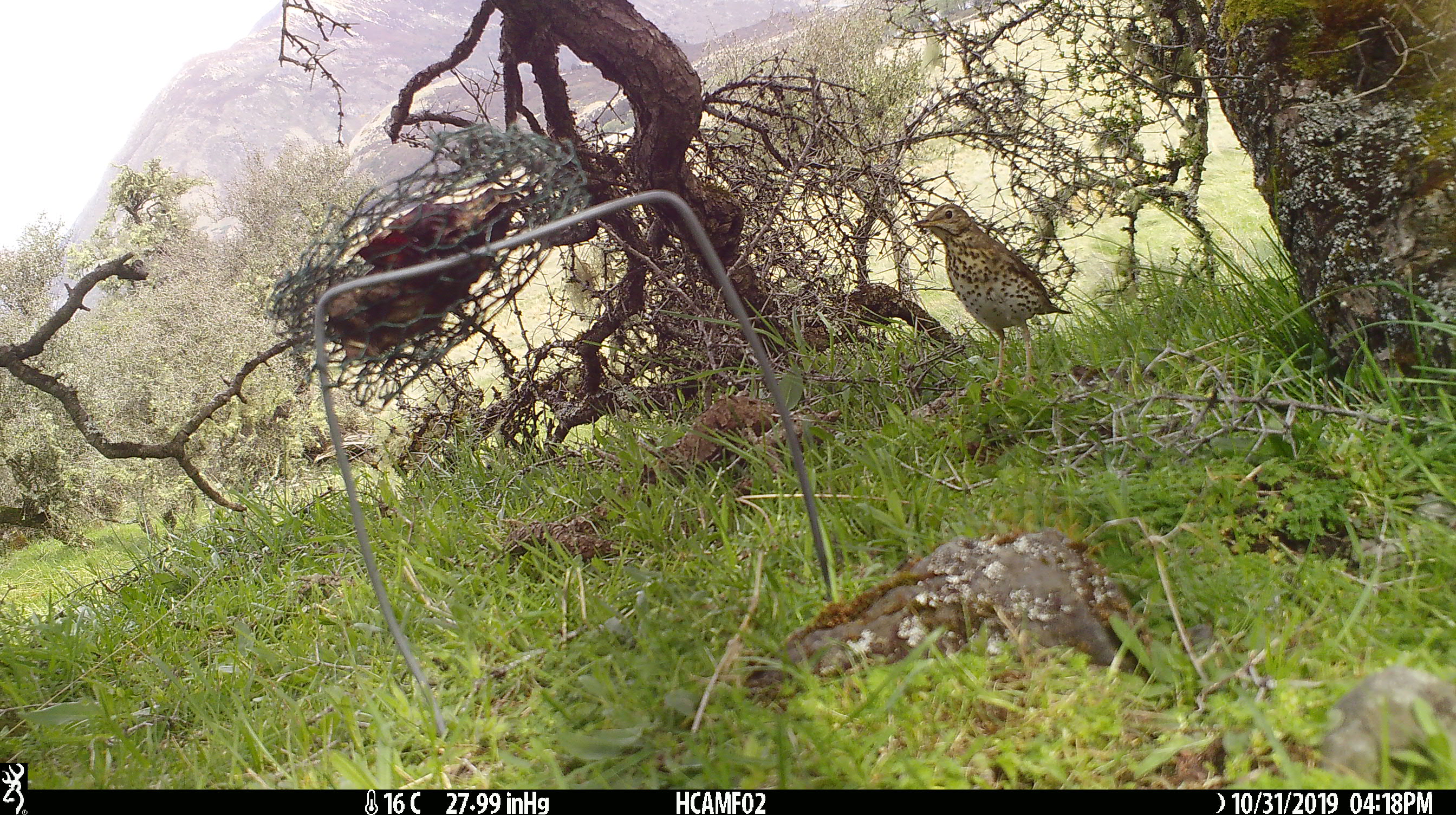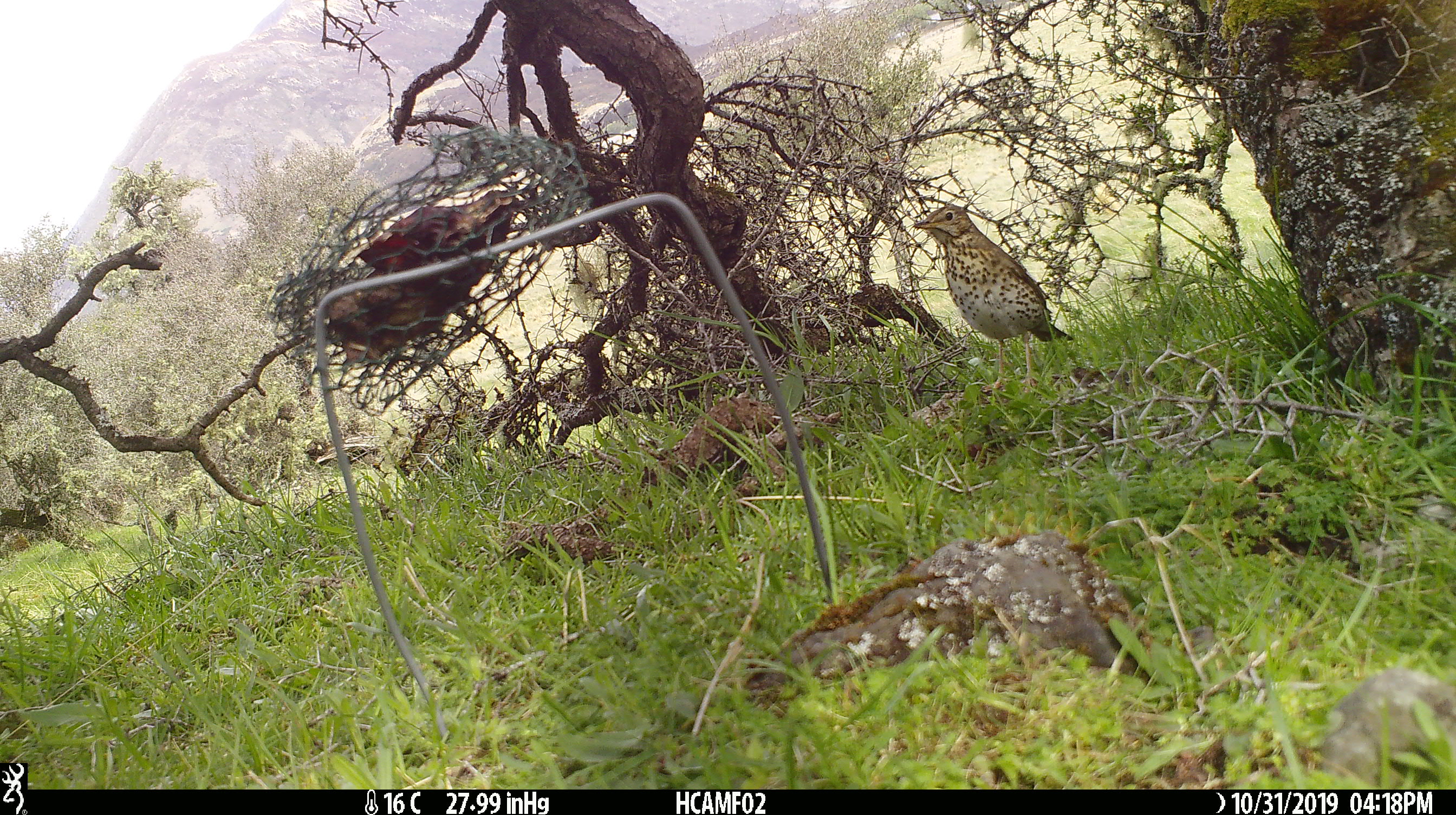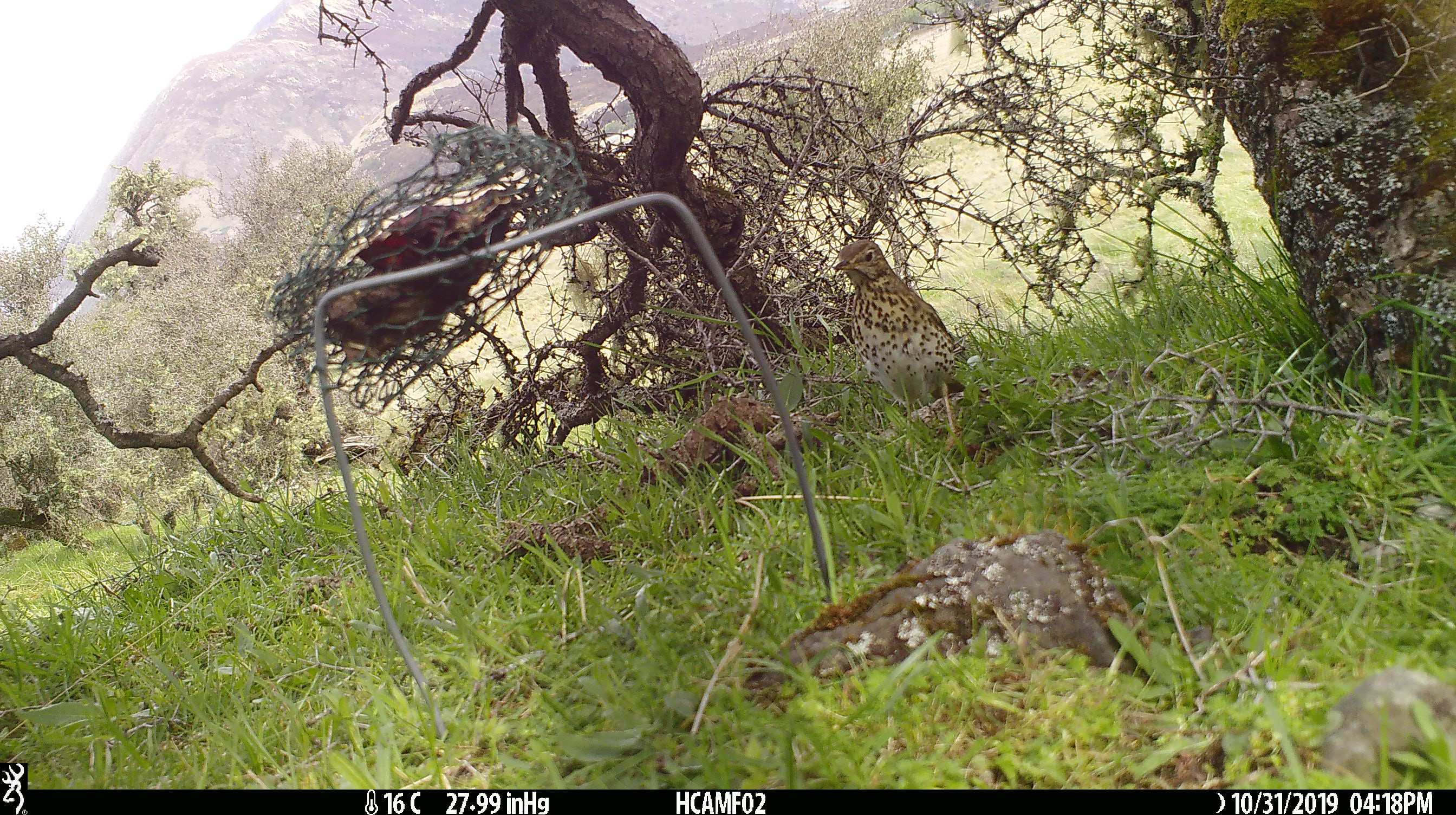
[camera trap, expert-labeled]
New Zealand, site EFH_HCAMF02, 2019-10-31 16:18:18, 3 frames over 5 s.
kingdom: Animalia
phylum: Chordata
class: Aves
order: Passeriformes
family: Turdidae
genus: Turdus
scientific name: Turdus philomelos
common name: song thrush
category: thrush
Thrush (song thrush) (Turdus philomelos).